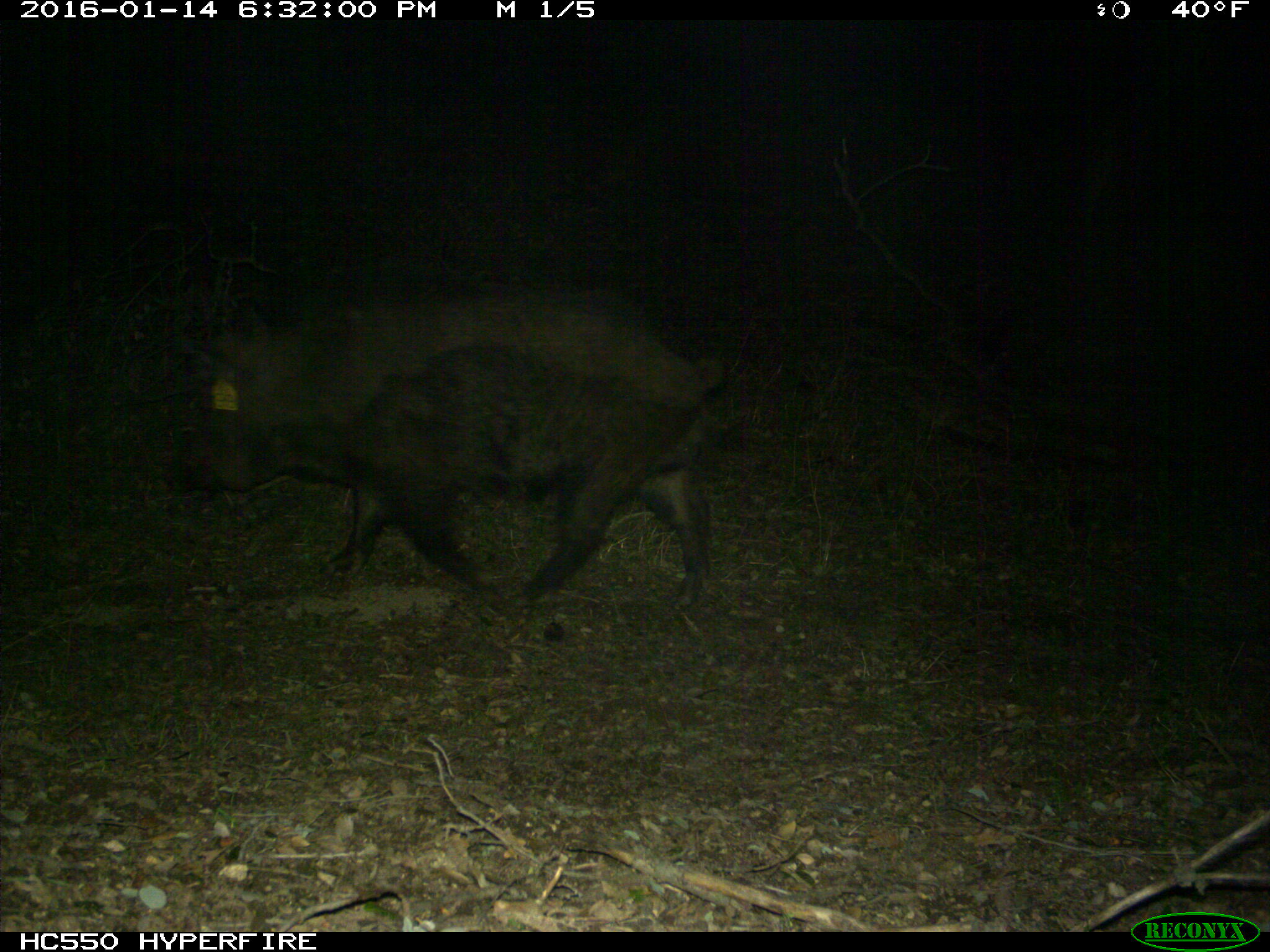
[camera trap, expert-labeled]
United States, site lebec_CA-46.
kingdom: Animalia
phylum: Chordata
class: Mammalia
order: Artiodactyla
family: Suidae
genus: Sus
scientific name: Sus scrofa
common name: wild boar